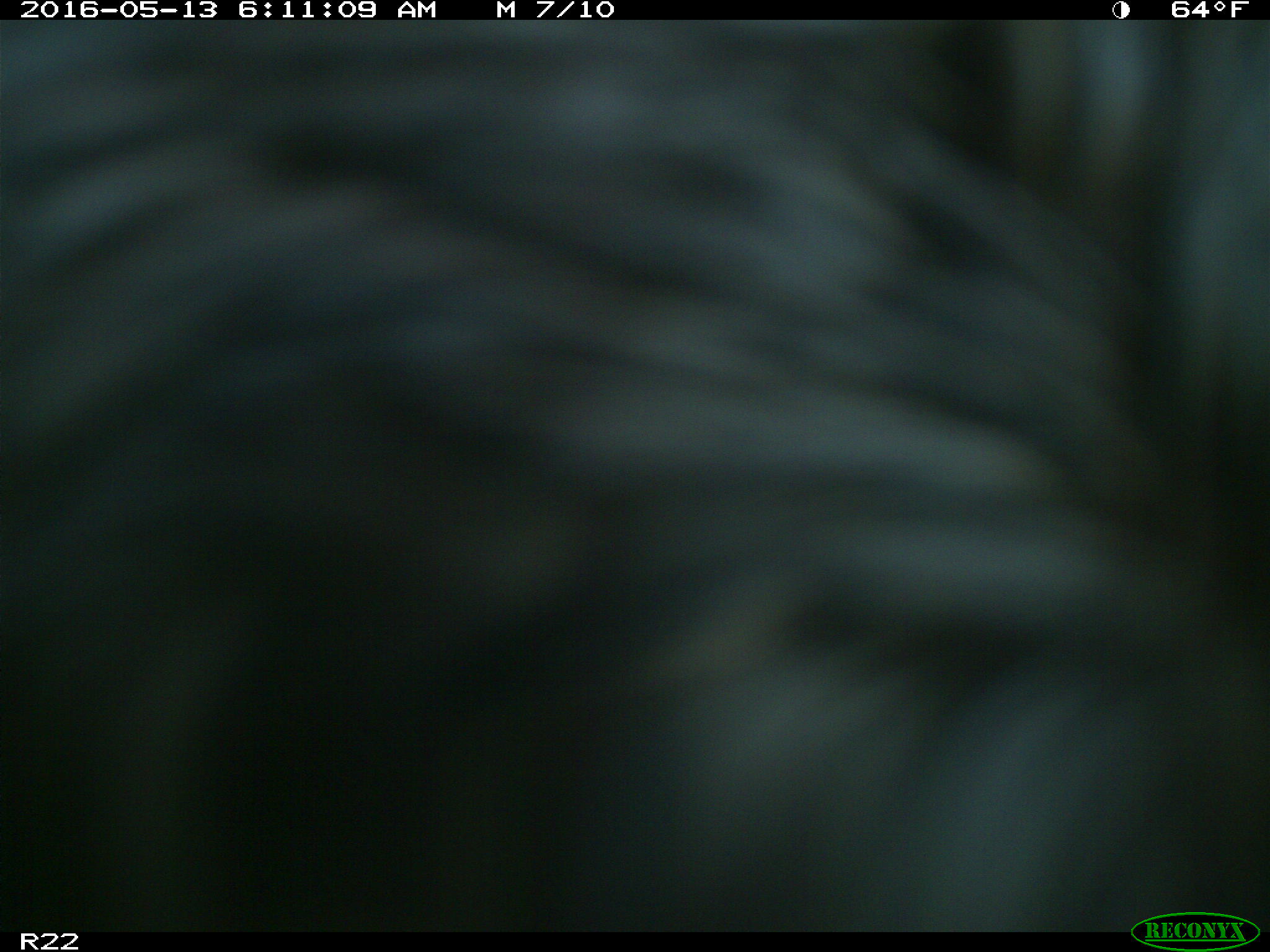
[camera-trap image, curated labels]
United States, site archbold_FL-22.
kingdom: Animalia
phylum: Chordata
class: Mammalia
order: Artiodactyla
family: Bovidae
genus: Bos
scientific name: Bos taurus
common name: domestic cow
Bos taurus (domestic cow).